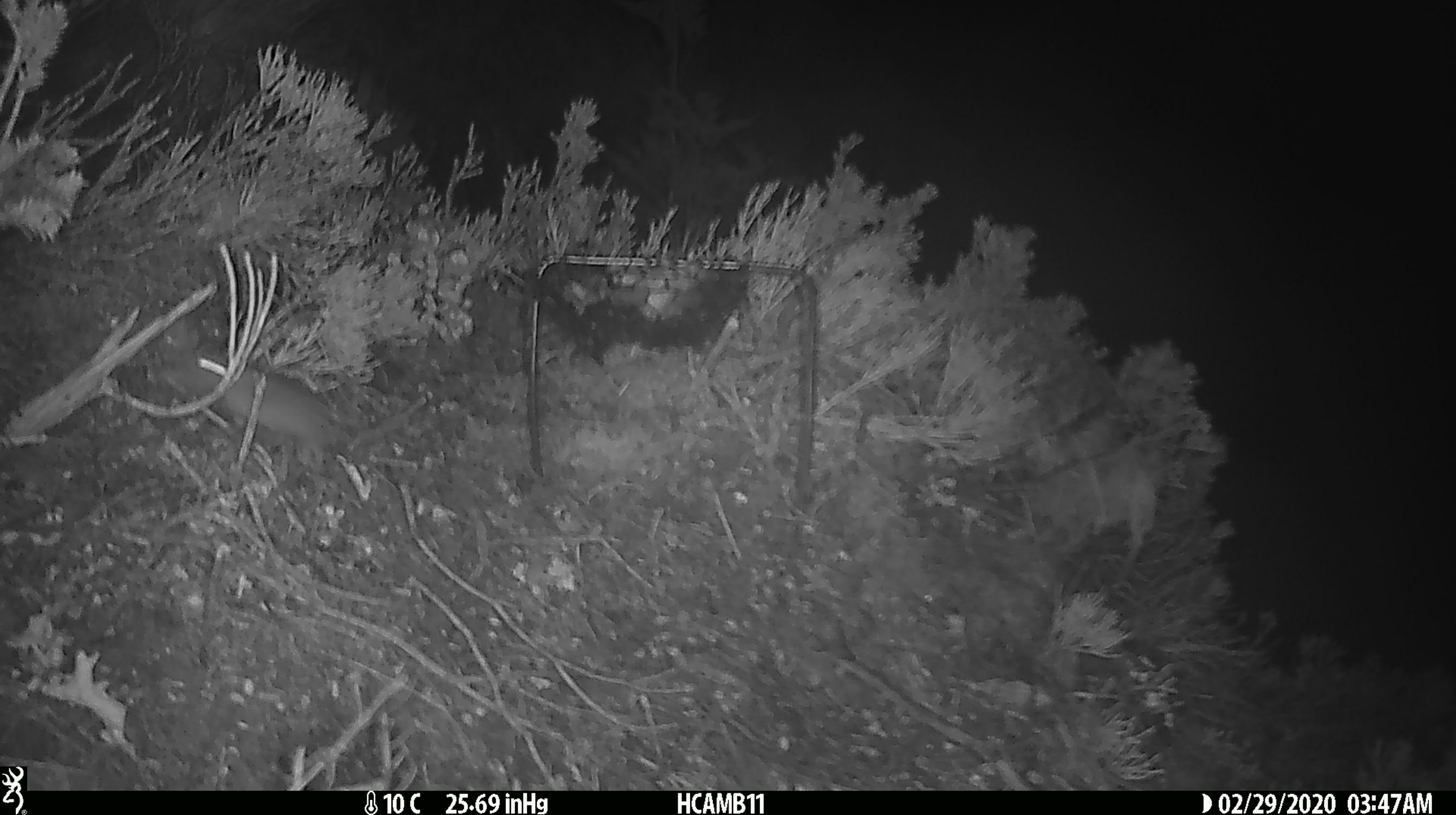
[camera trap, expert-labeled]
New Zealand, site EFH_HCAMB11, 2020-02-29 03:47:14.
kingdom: Animalia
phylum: Chordata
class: Mammalia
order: Rodentia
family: Muridae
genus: Mus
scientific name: Mus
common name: mouse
Mouse (Mus).